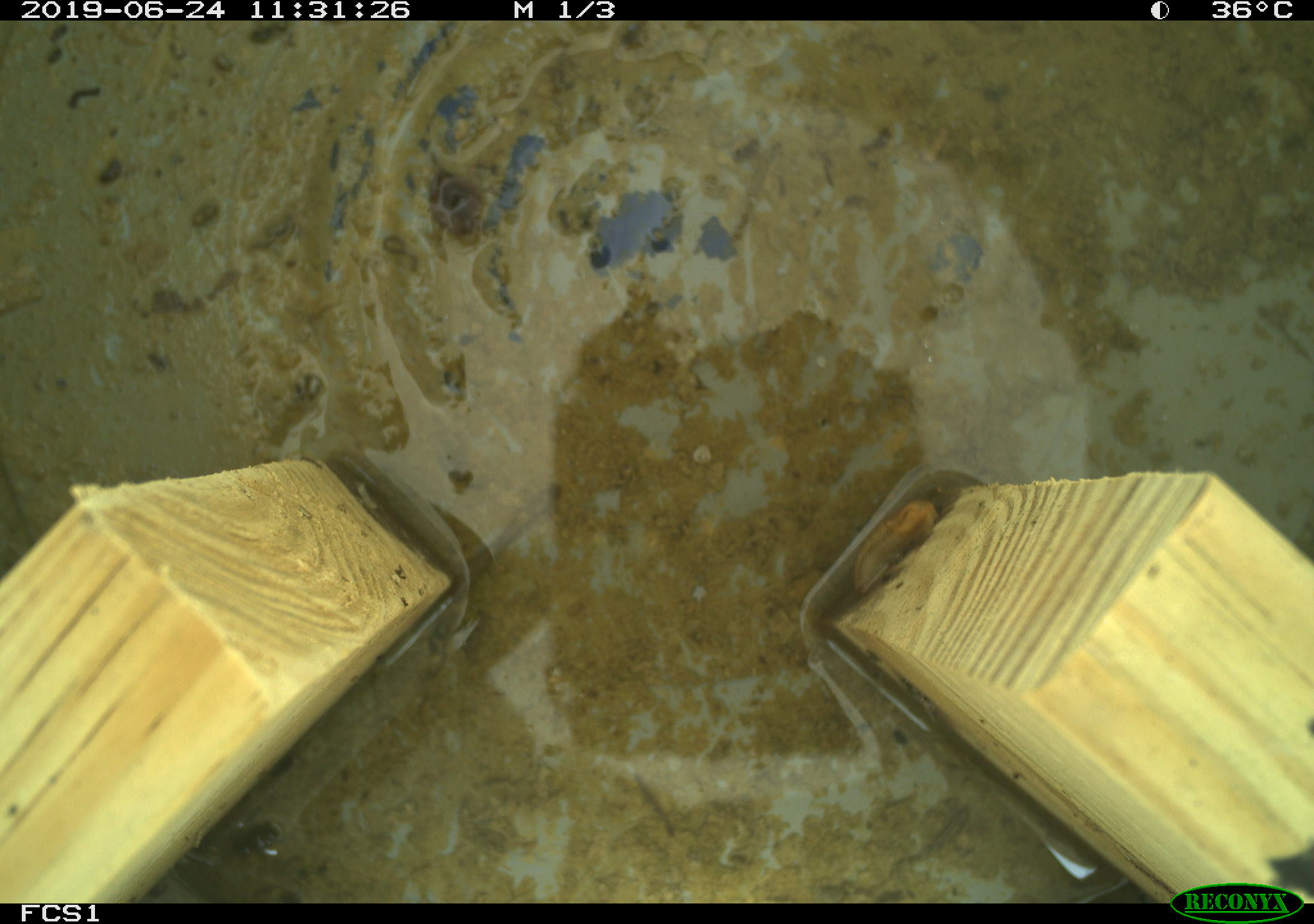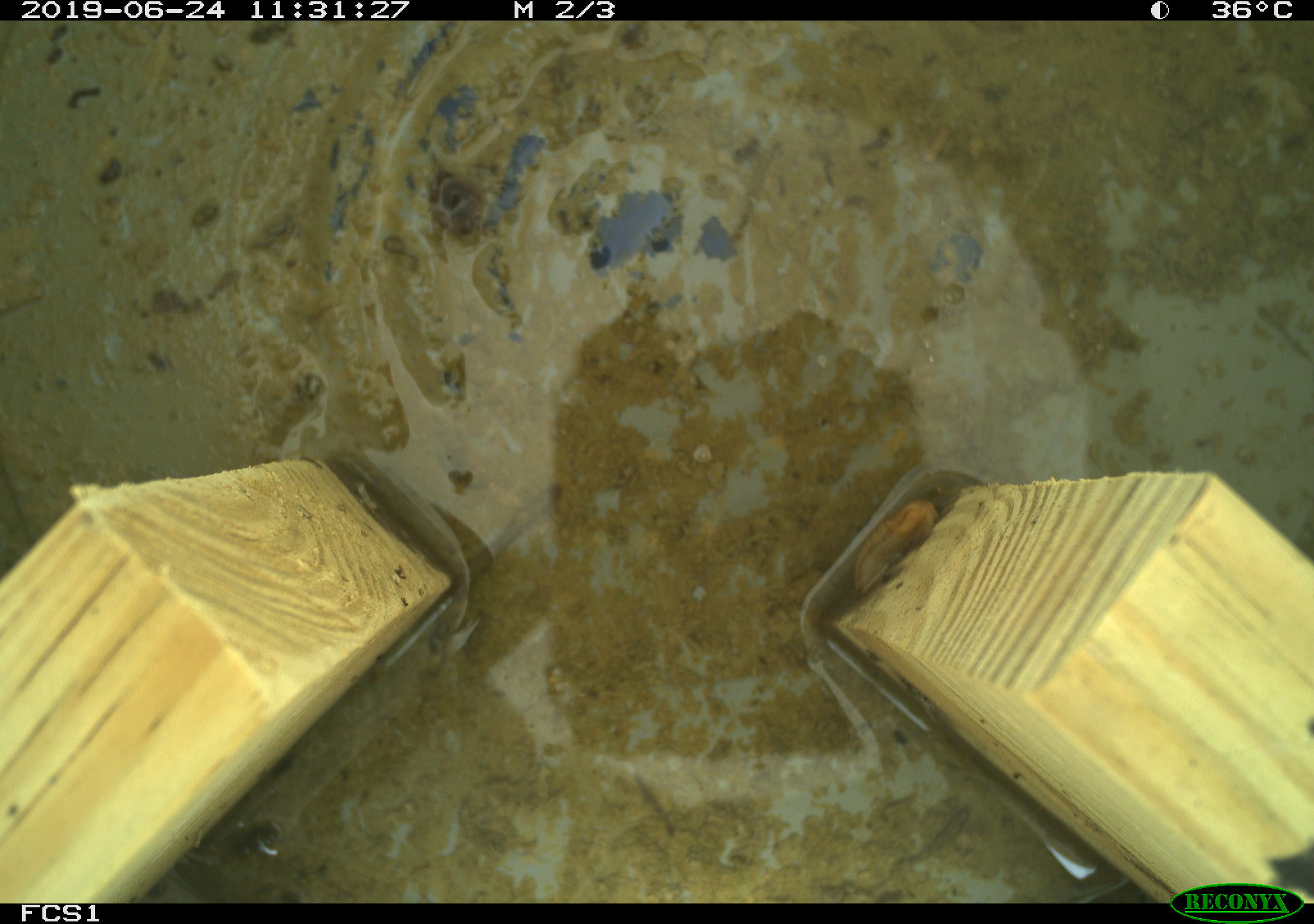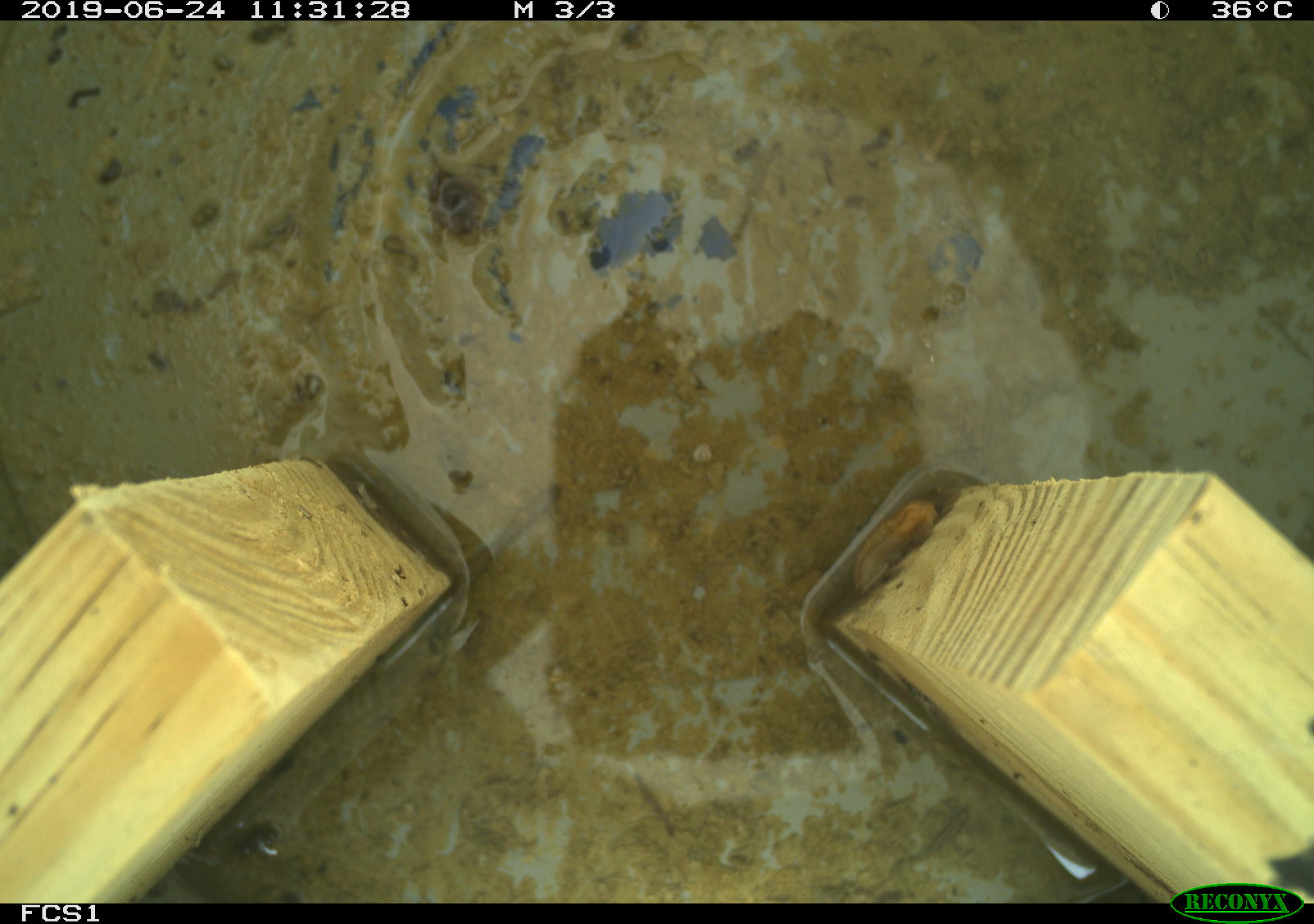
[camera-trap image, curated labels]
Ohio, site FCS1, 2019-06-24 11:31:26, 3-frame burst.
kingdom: Animalia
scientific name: Animalia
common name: animal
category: invertebrate